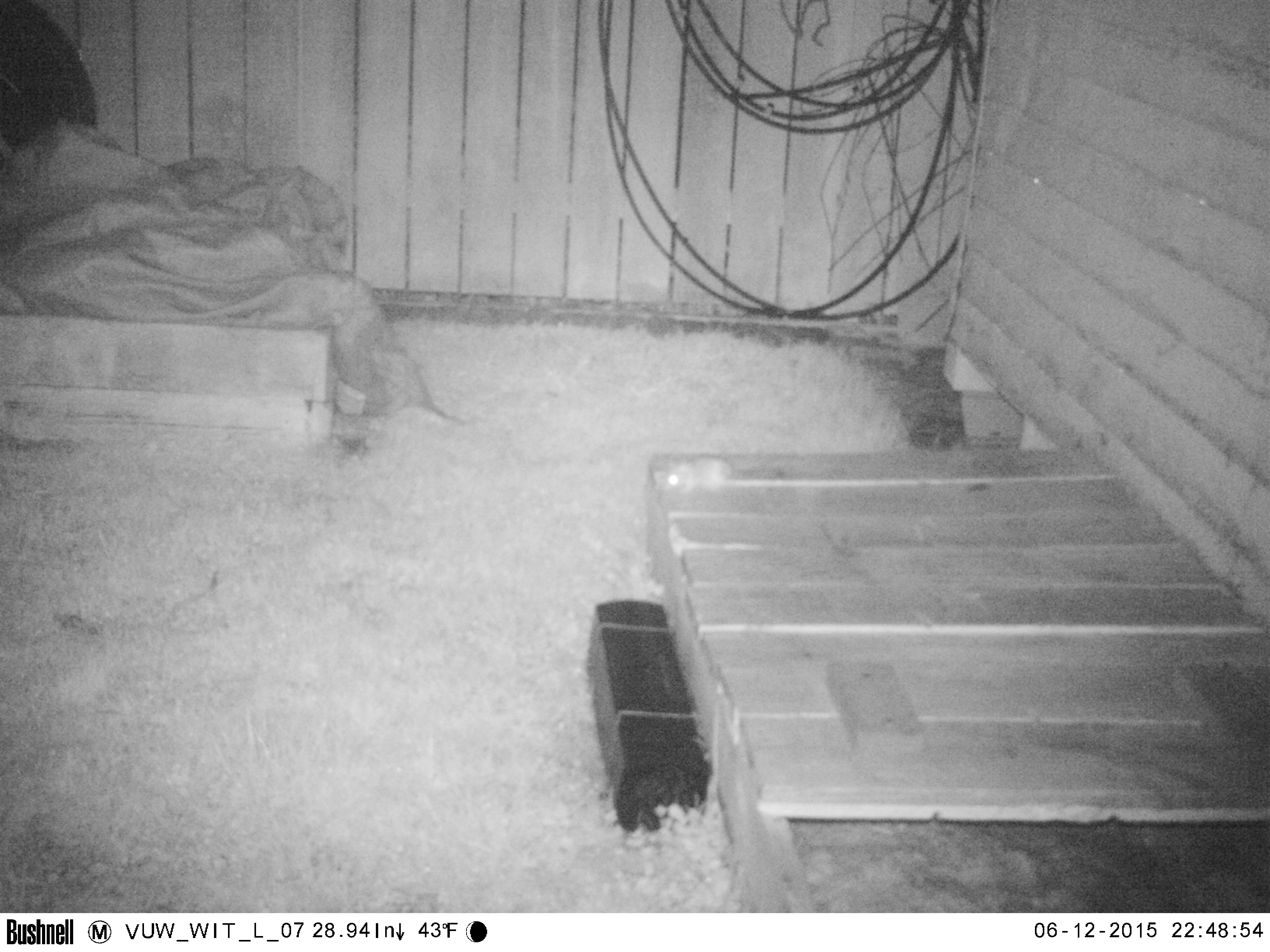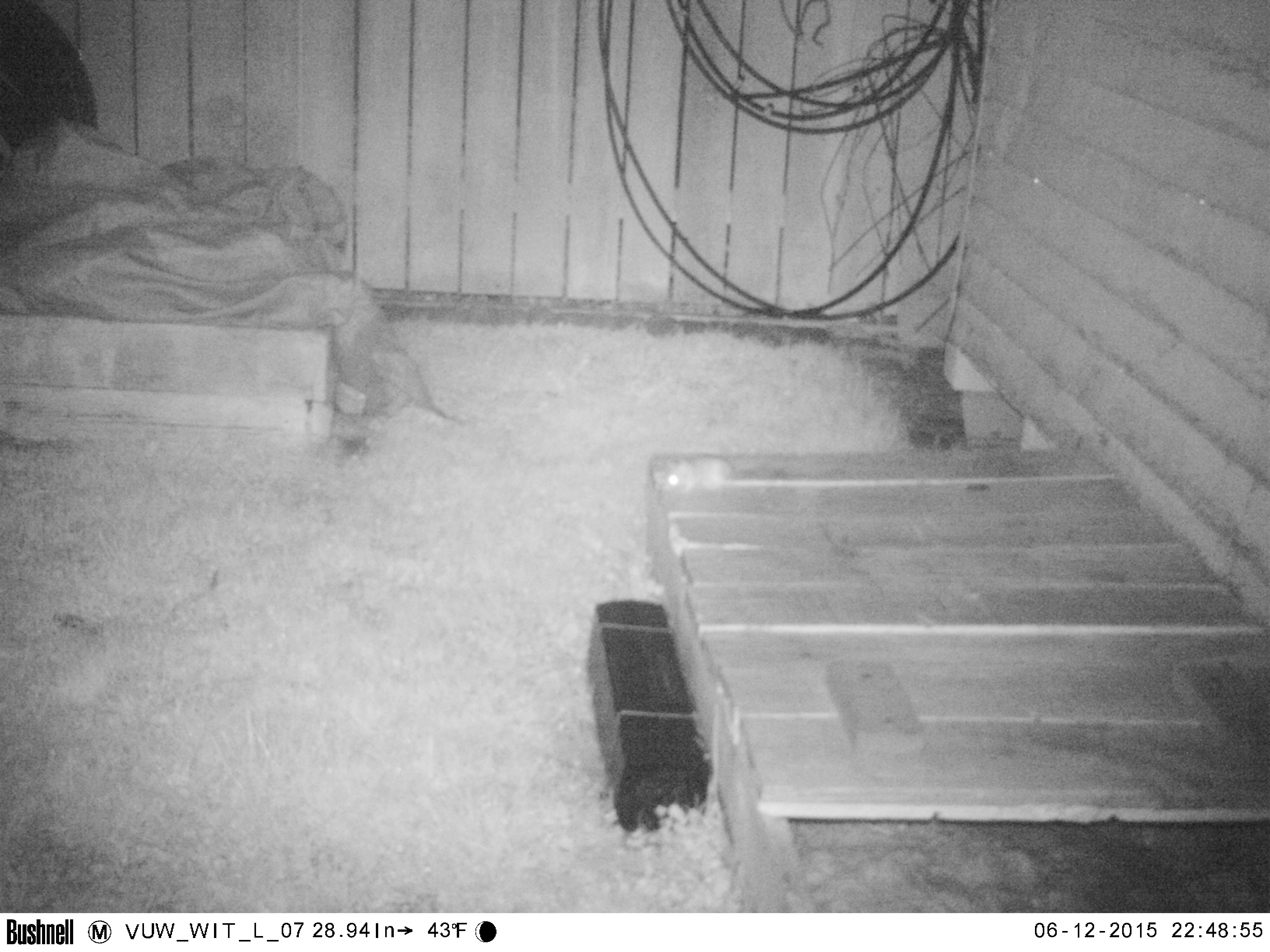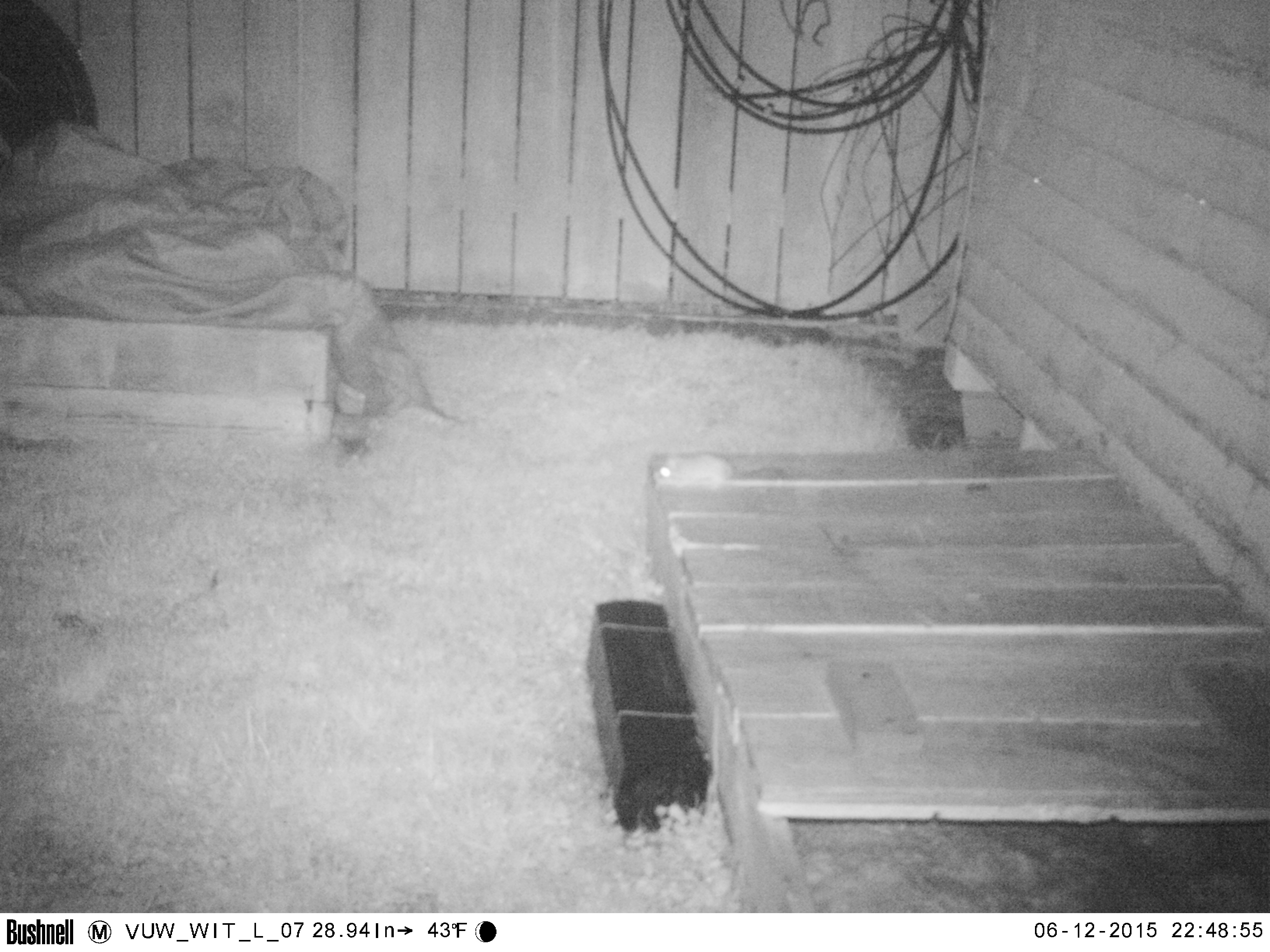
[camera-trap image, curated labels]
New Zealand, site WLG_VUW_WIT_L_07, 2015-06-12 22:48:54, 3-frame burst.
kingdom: Animalia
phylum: Chordata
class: Mammalia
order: Rodentia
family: Muridae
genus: Rattus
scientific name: Rattus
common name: rat